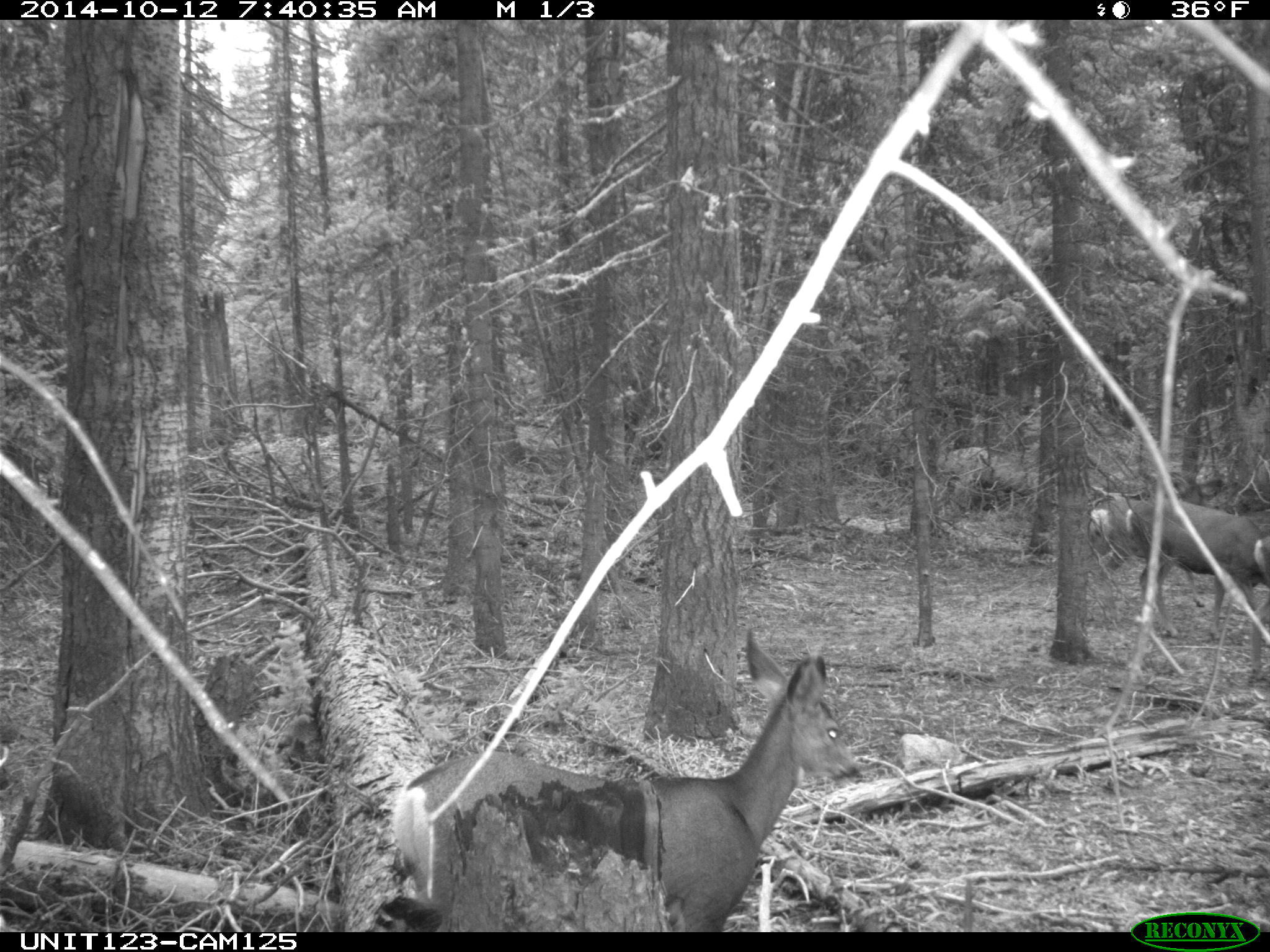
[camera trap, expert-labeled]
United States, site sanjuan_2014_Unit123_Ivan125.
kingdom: Animalia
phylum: Chordata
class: Mammalia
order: Artiodactyla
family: Cervidae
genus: Odocoileus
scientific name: Odocoileus hemionus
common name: mule deer